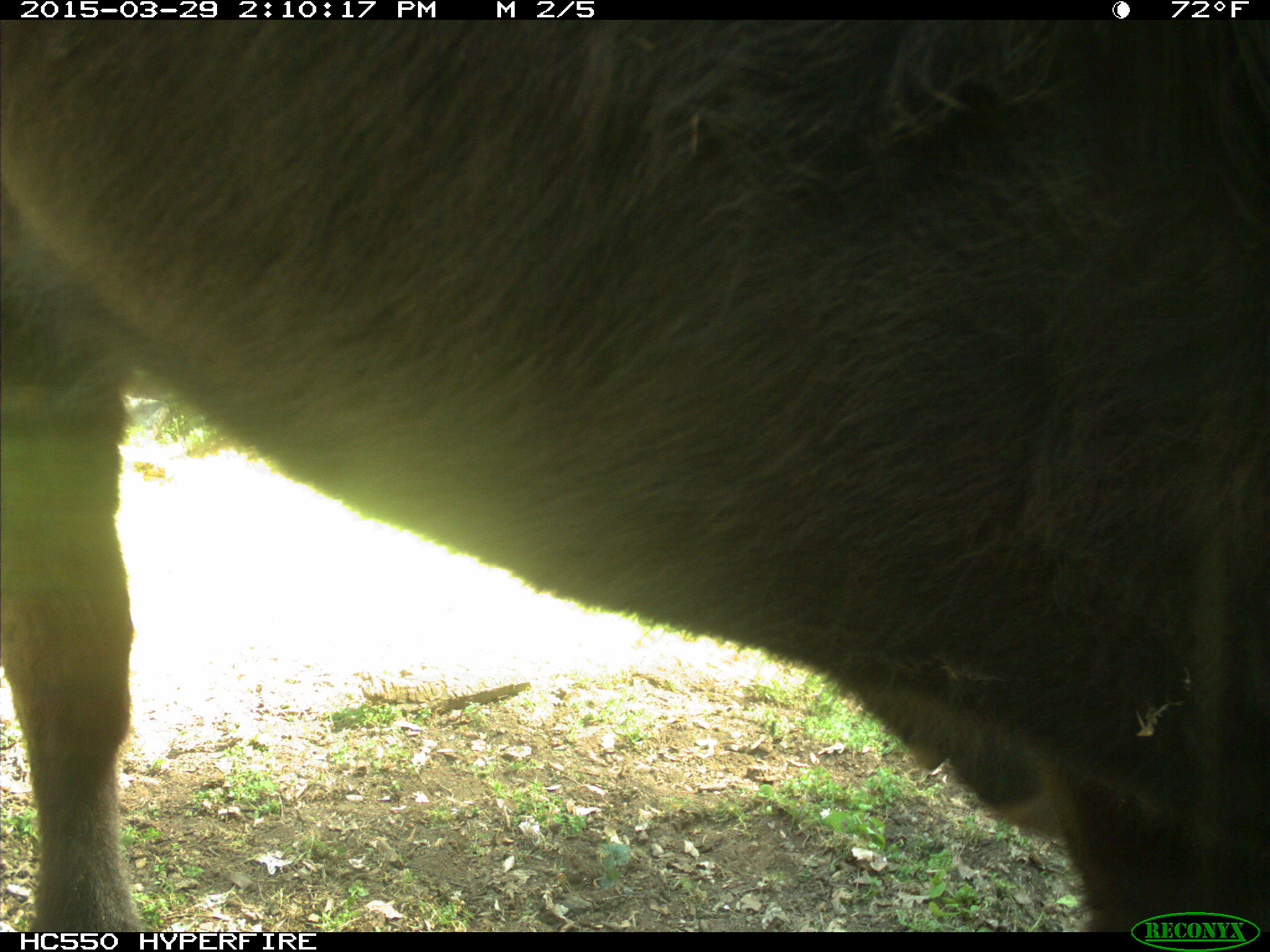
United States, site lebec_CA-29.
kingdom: Animalia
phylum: Chordata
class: Mammalia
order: Artiodactyla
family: Bovidae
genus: Bos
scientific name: Bos taurus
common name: domestic cow